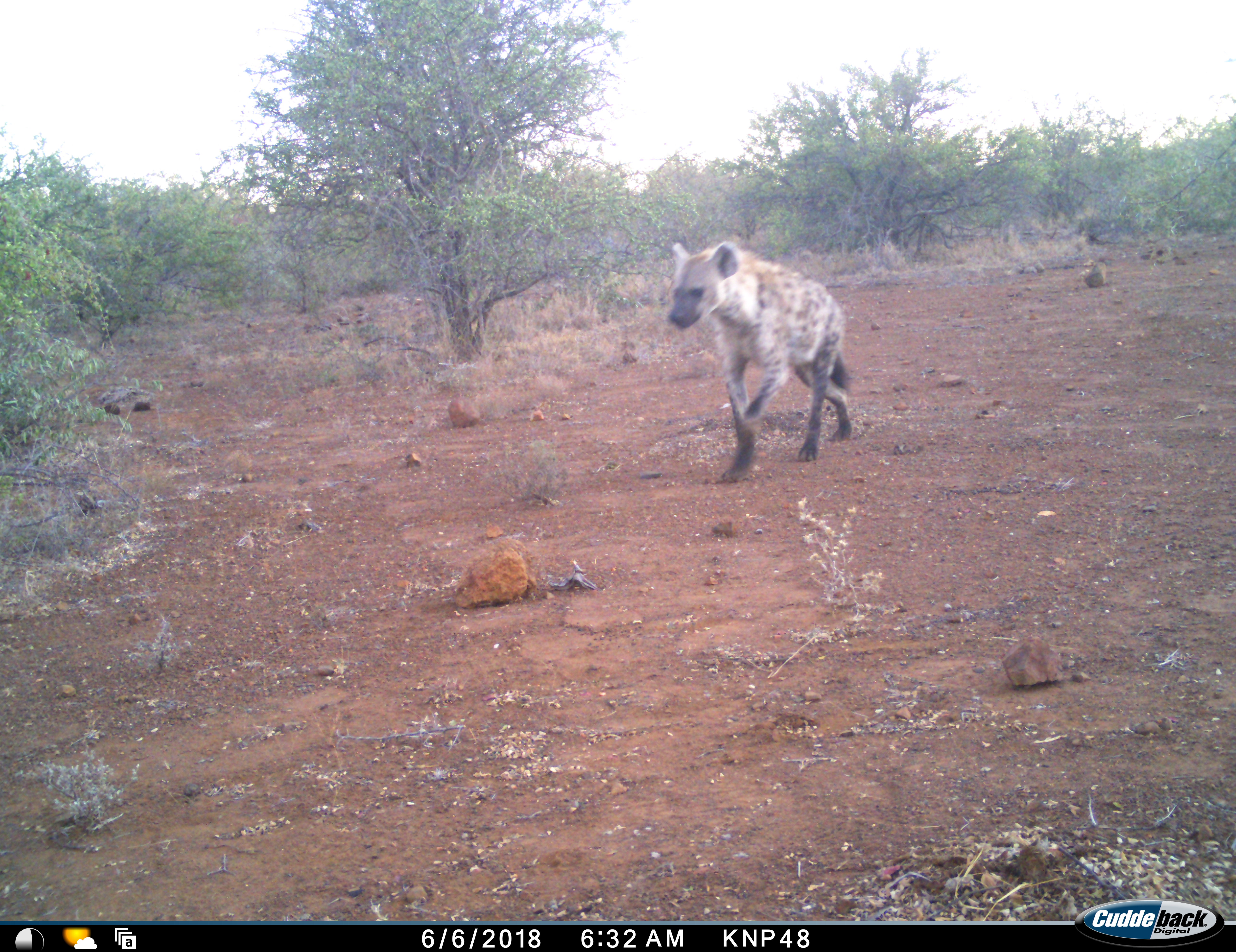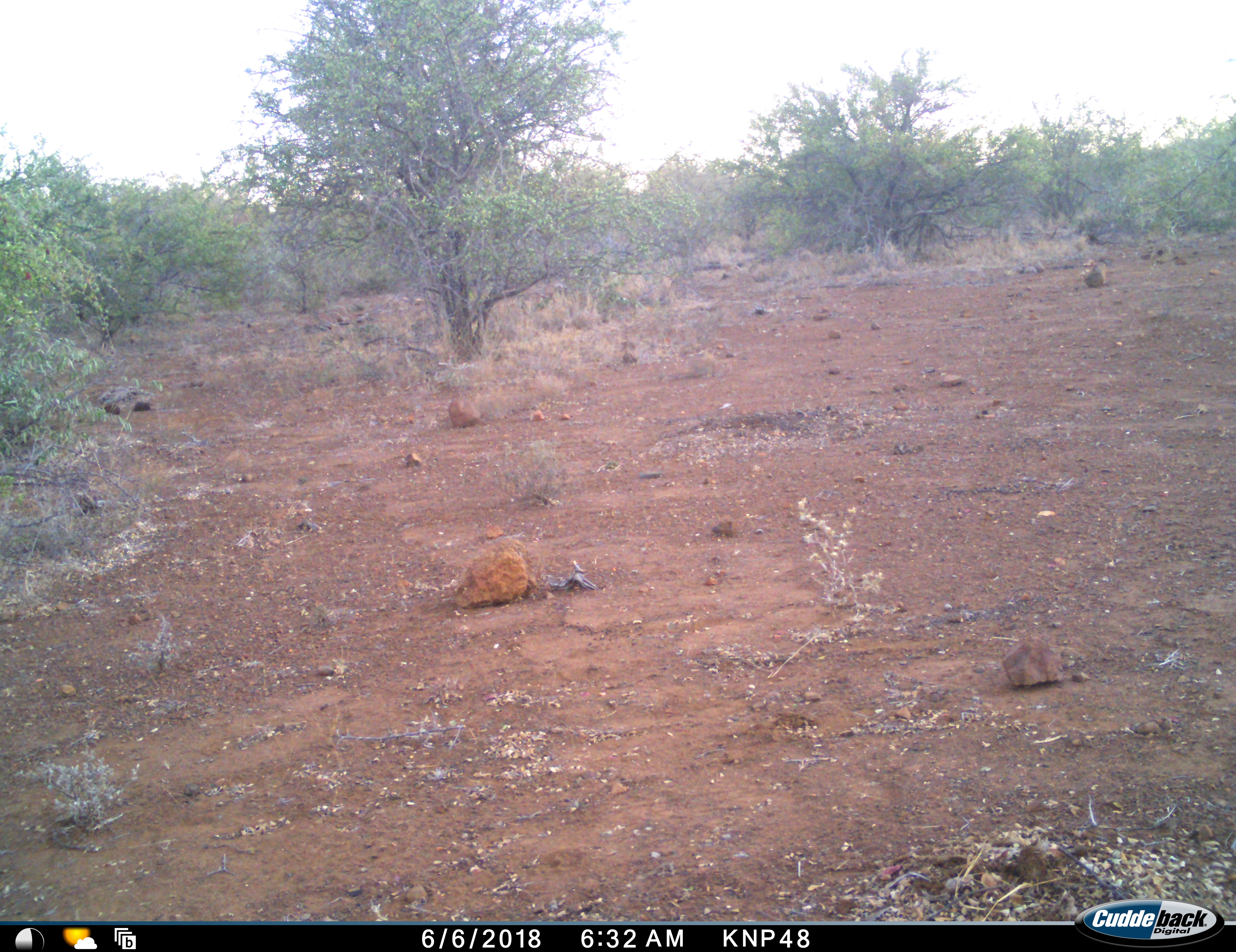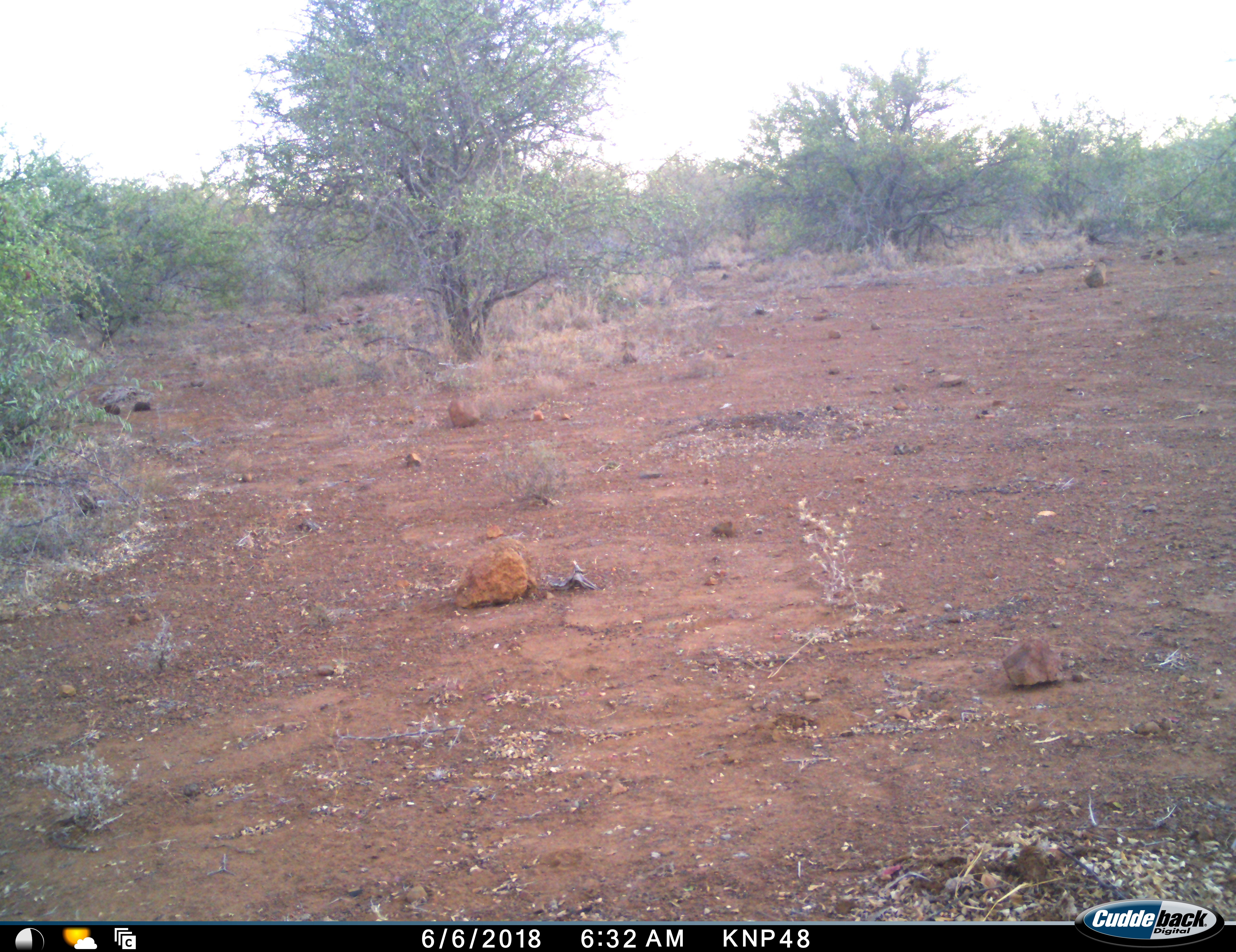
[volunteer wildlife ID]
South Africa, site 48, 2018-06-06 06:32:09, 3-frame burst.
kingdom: Animalia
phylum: Chordata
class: Mammalia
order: Carnivora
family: Hyaenidae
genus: Crocuta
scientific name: Crocuta crocuta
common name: spotted hyena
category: hyenaspotted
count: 1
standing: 0%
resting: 0%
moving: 100%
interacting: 0%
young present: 0%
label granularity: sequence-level